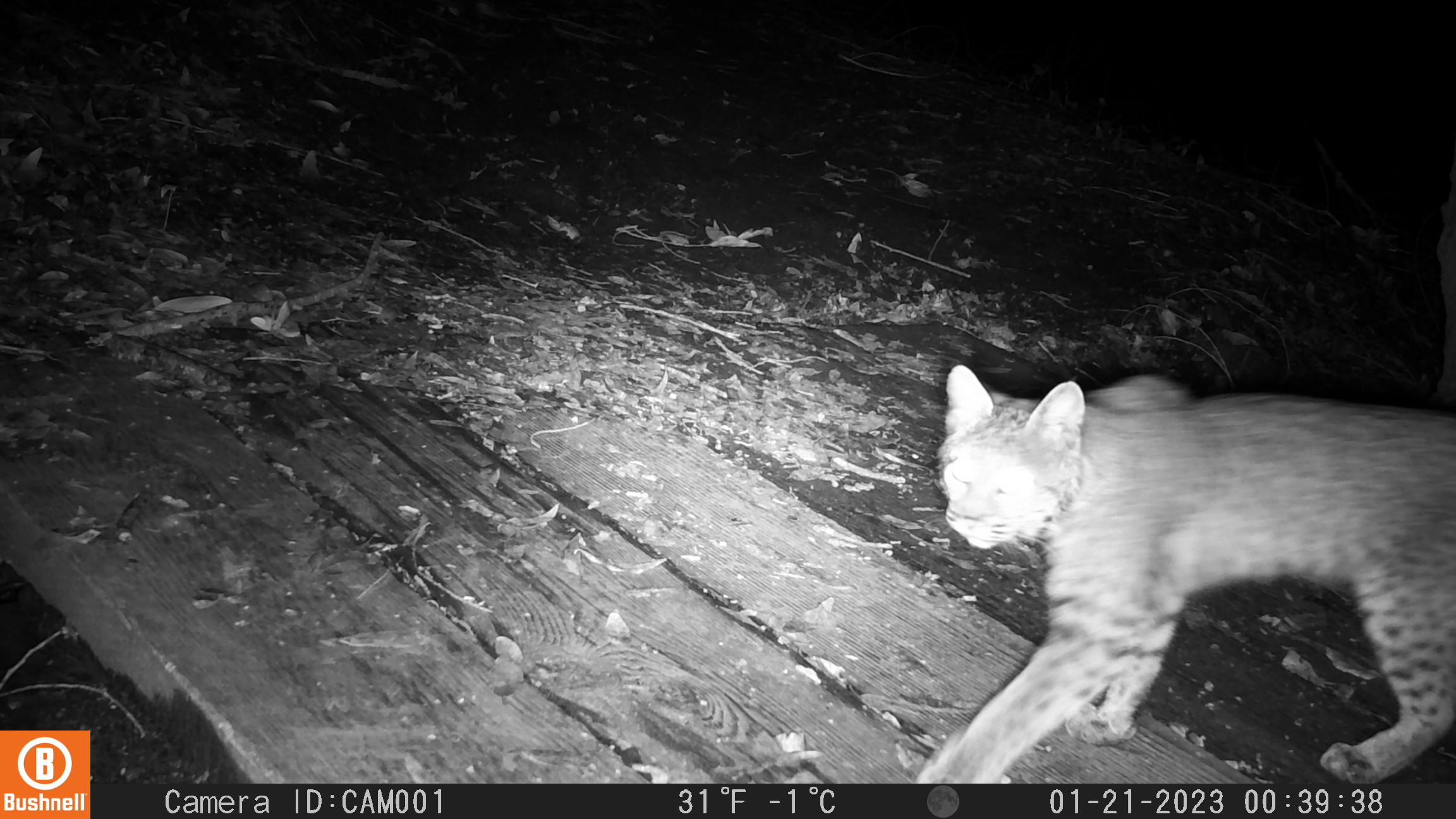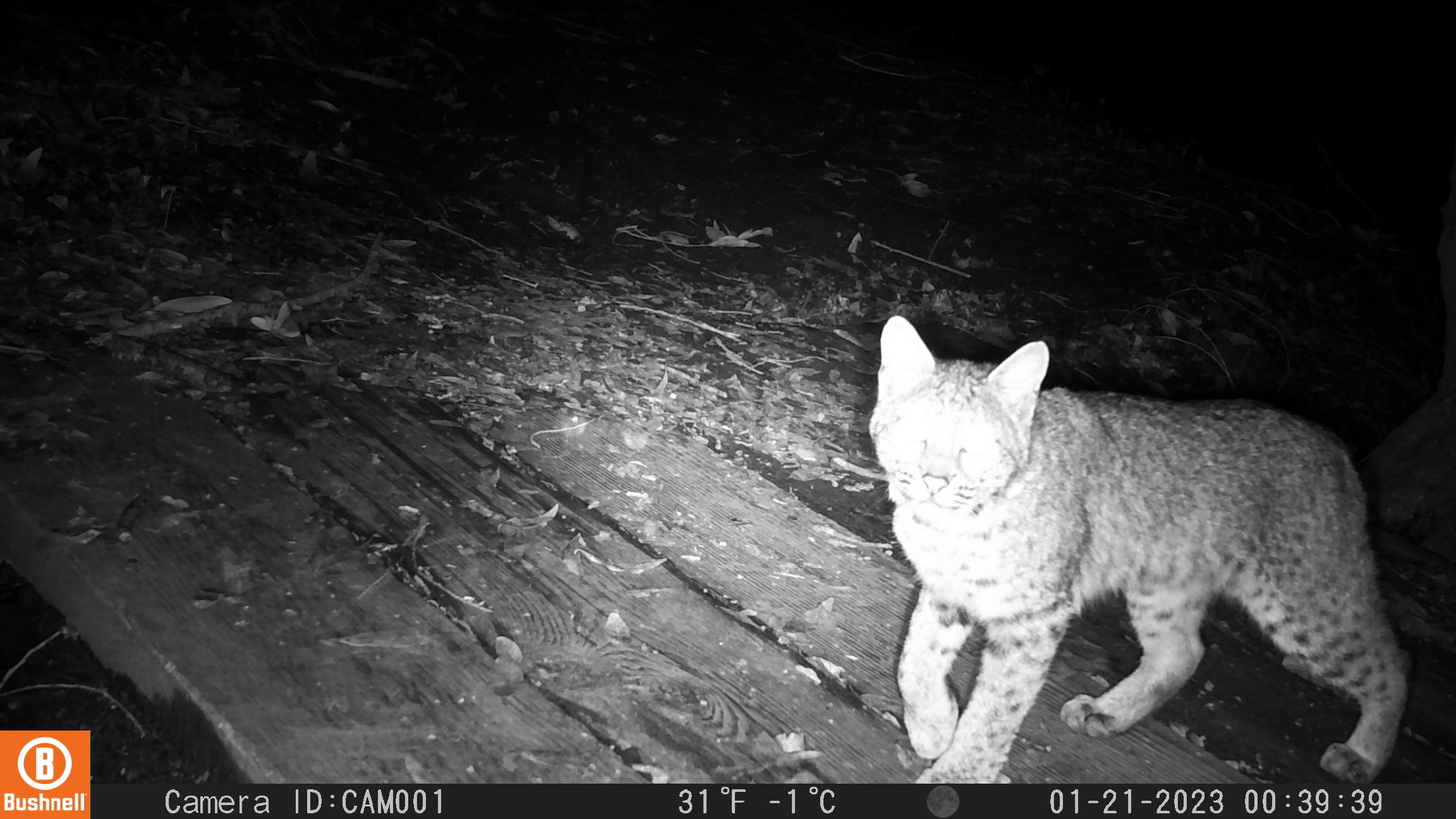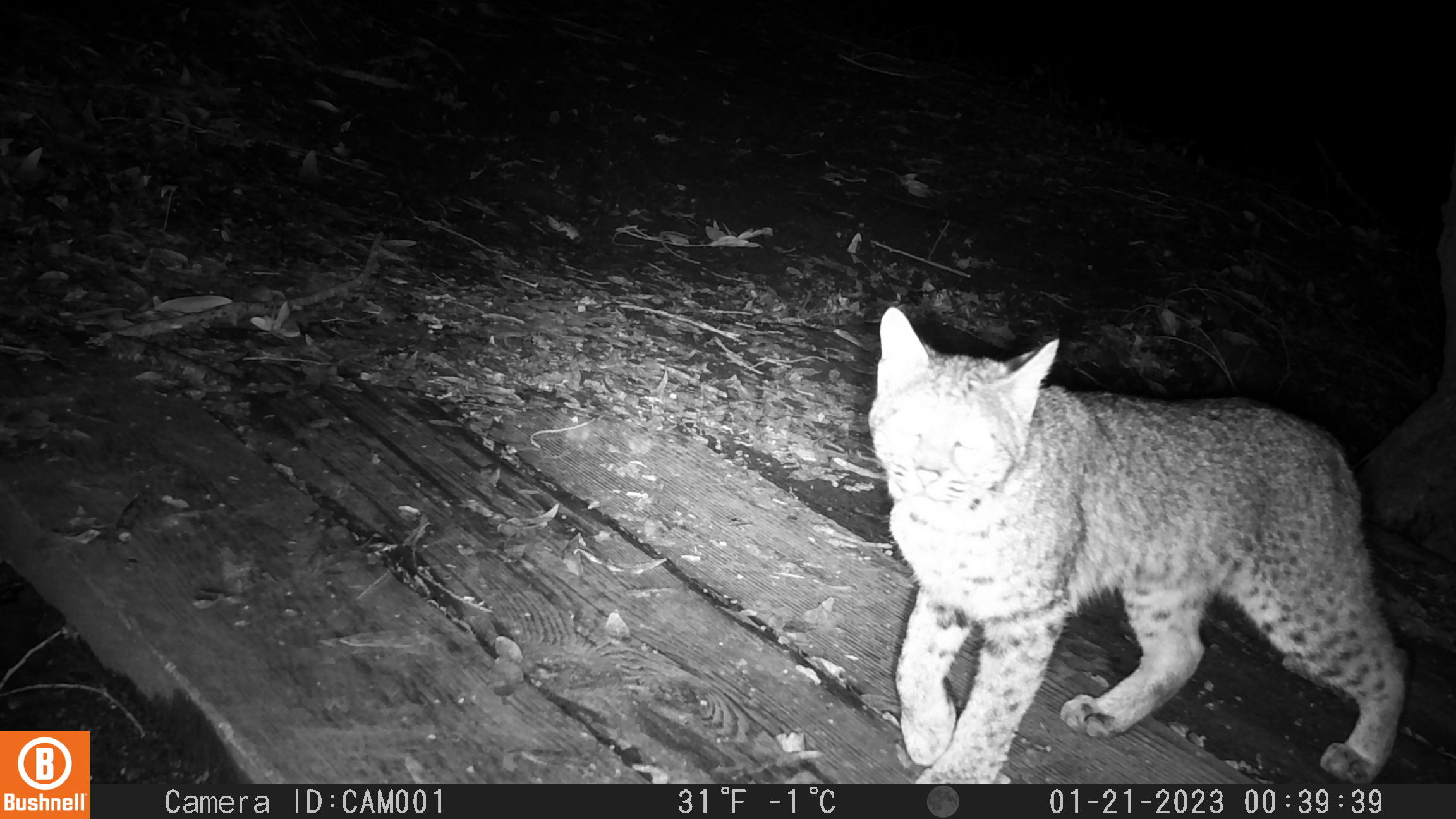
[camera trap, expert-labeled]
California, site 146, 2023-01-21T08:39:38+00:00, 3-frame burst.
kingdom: Animalia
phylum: Chordata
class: Mammalia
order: Carnivora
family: Felidae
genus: Lynx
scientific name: Lynx rufus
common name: bobcat